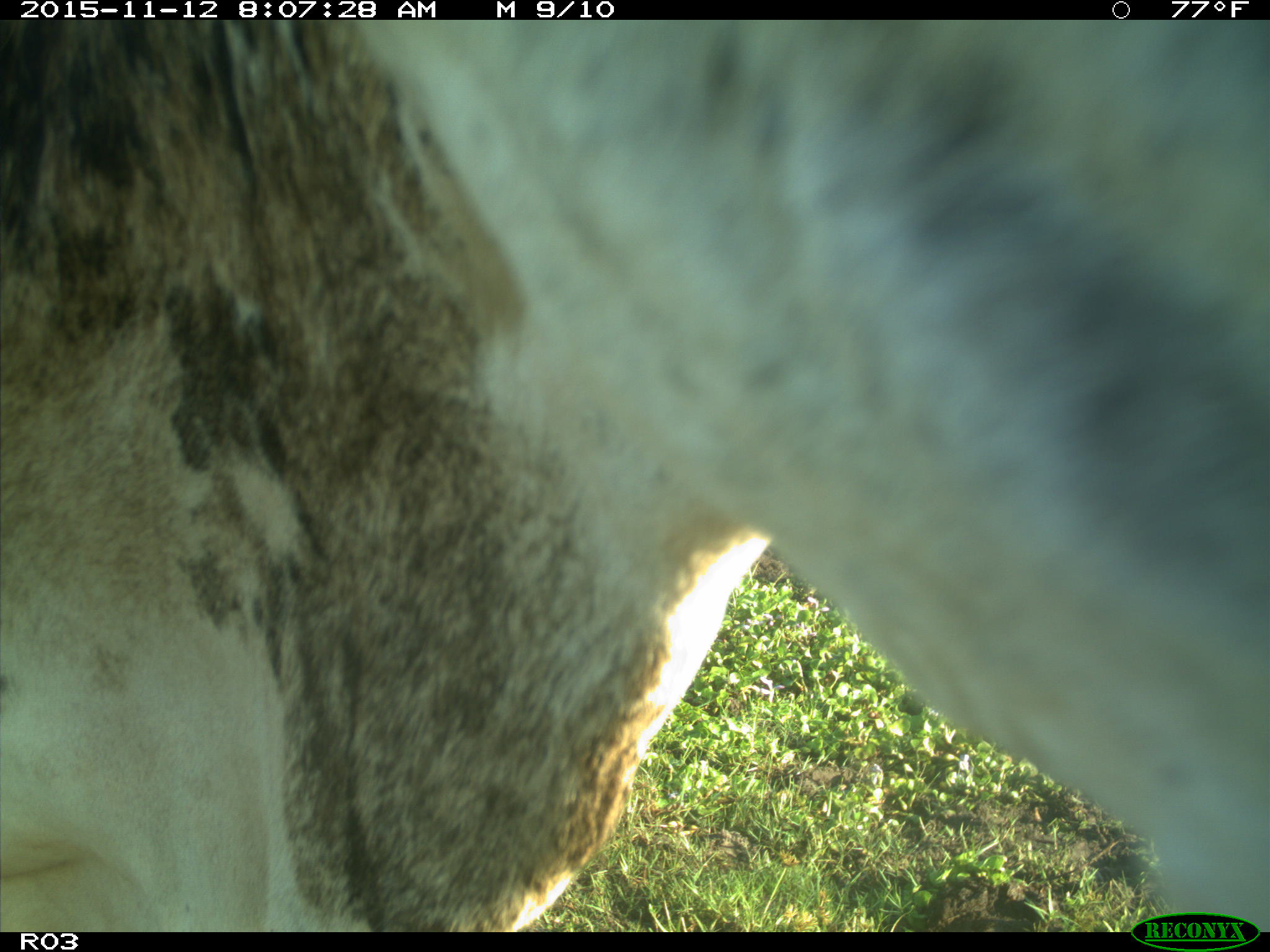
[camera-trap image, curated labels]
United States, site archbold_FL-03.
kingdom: Animalia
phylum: Chordata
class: Mammalia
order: Artiodactyla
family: Bovidae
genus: Bos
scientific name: Bos taurus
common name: domestic cow